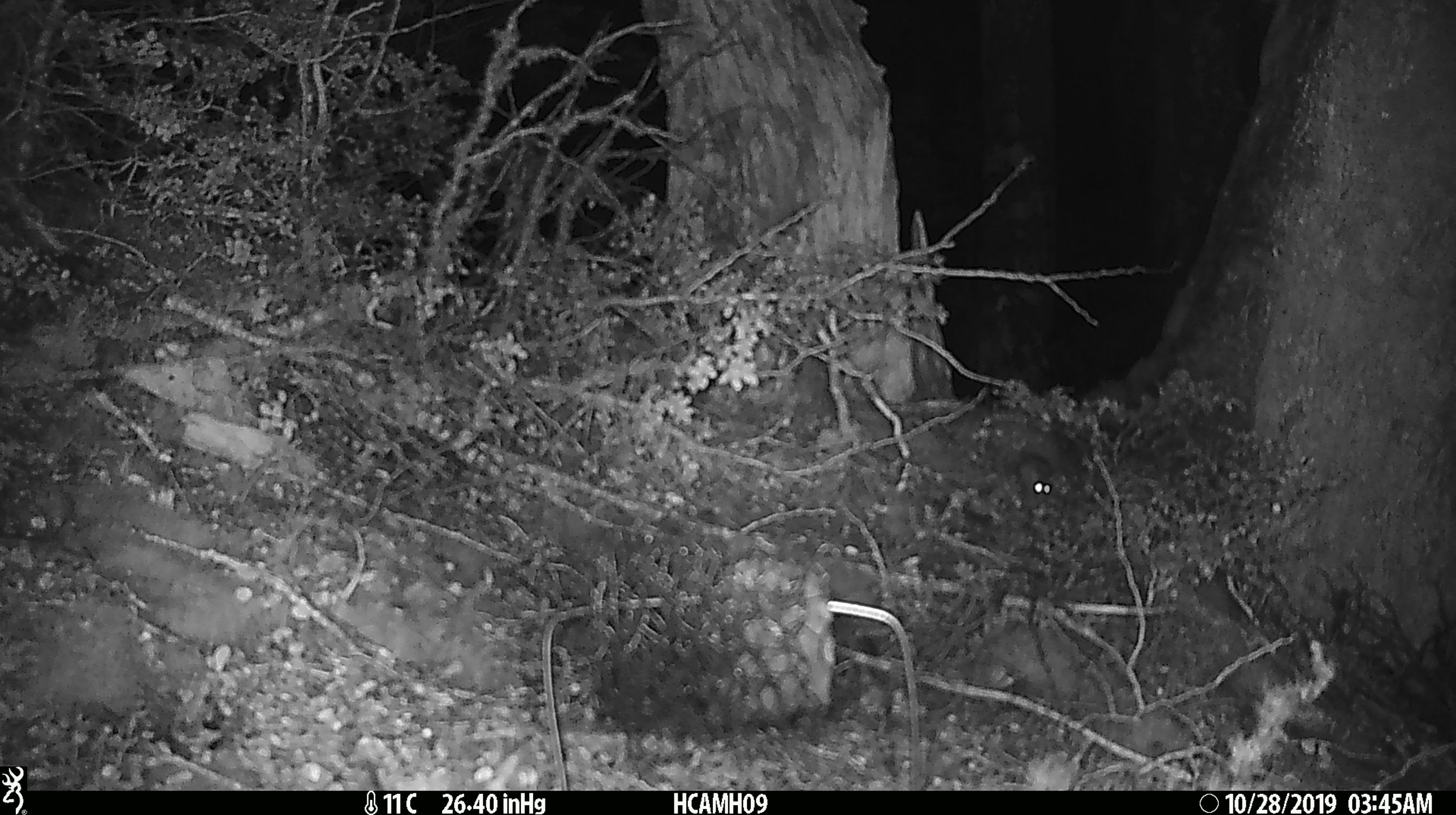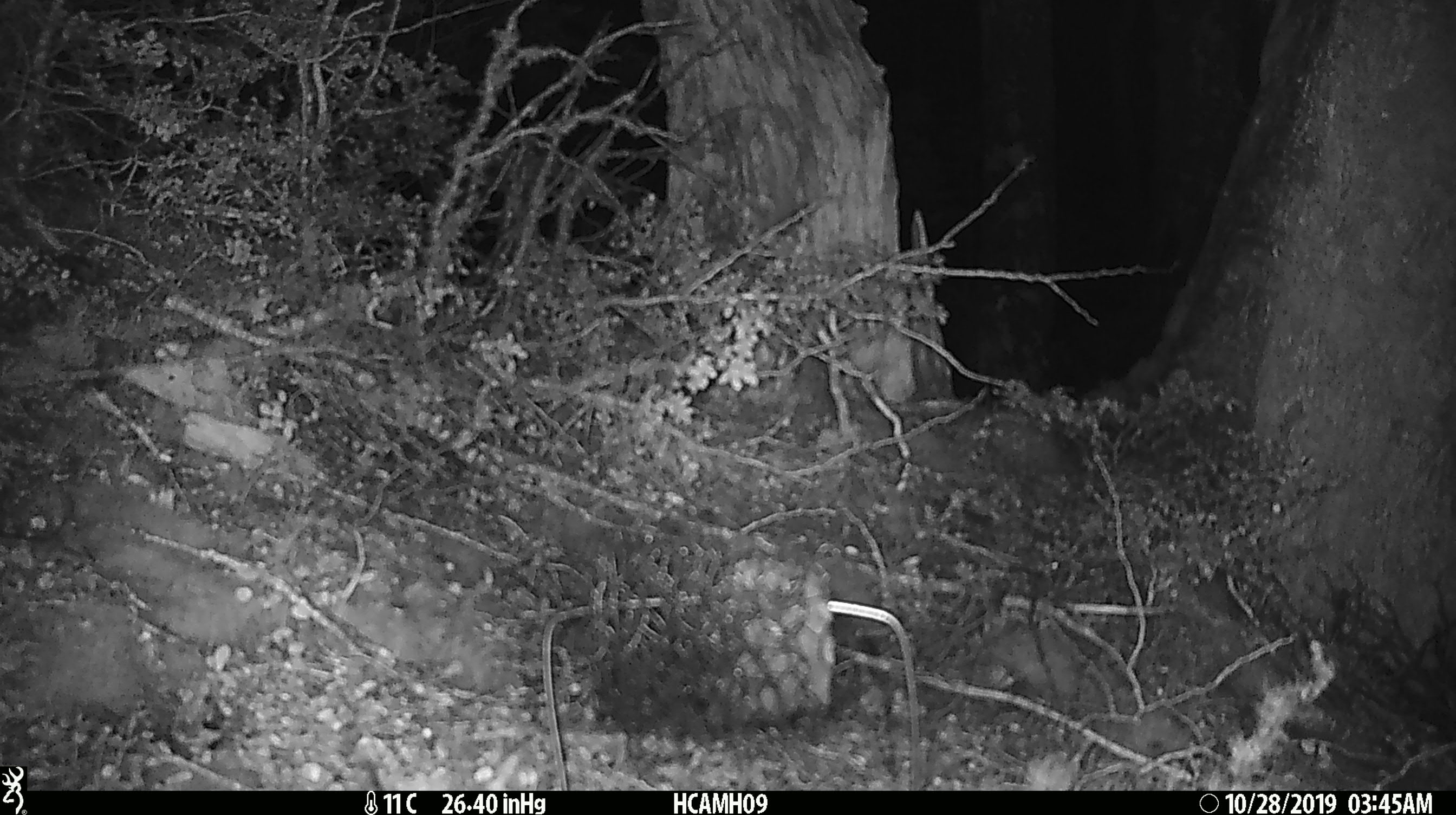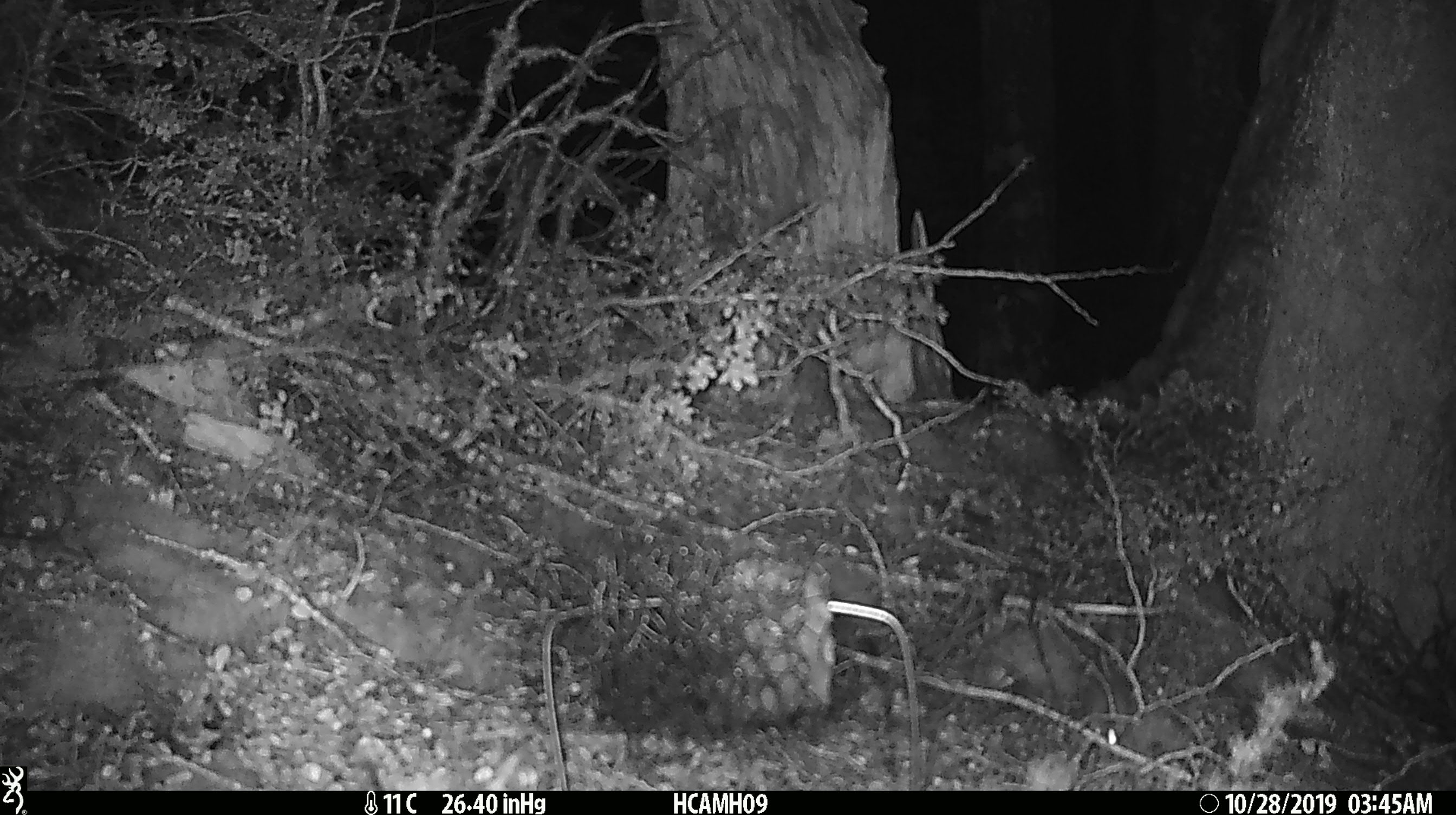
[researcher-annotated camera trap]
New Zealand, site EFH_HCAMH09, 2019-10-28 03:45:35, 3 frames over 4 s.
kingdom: Animalia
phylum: Chordata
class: Mammalia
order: Rodentia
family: Muridae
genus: Mus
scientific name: Mus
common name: mouse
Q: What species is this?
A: Mouse (Mus).